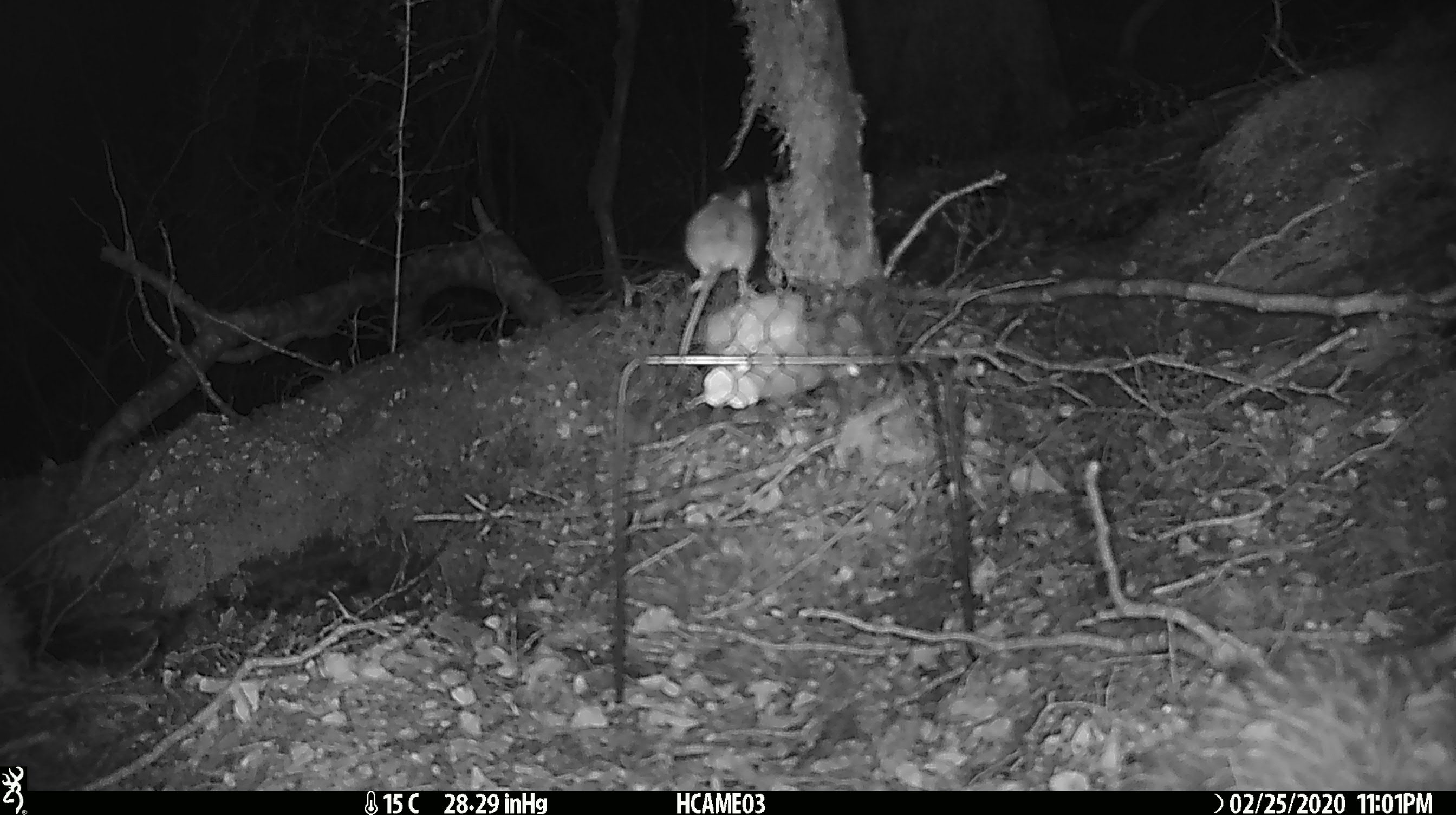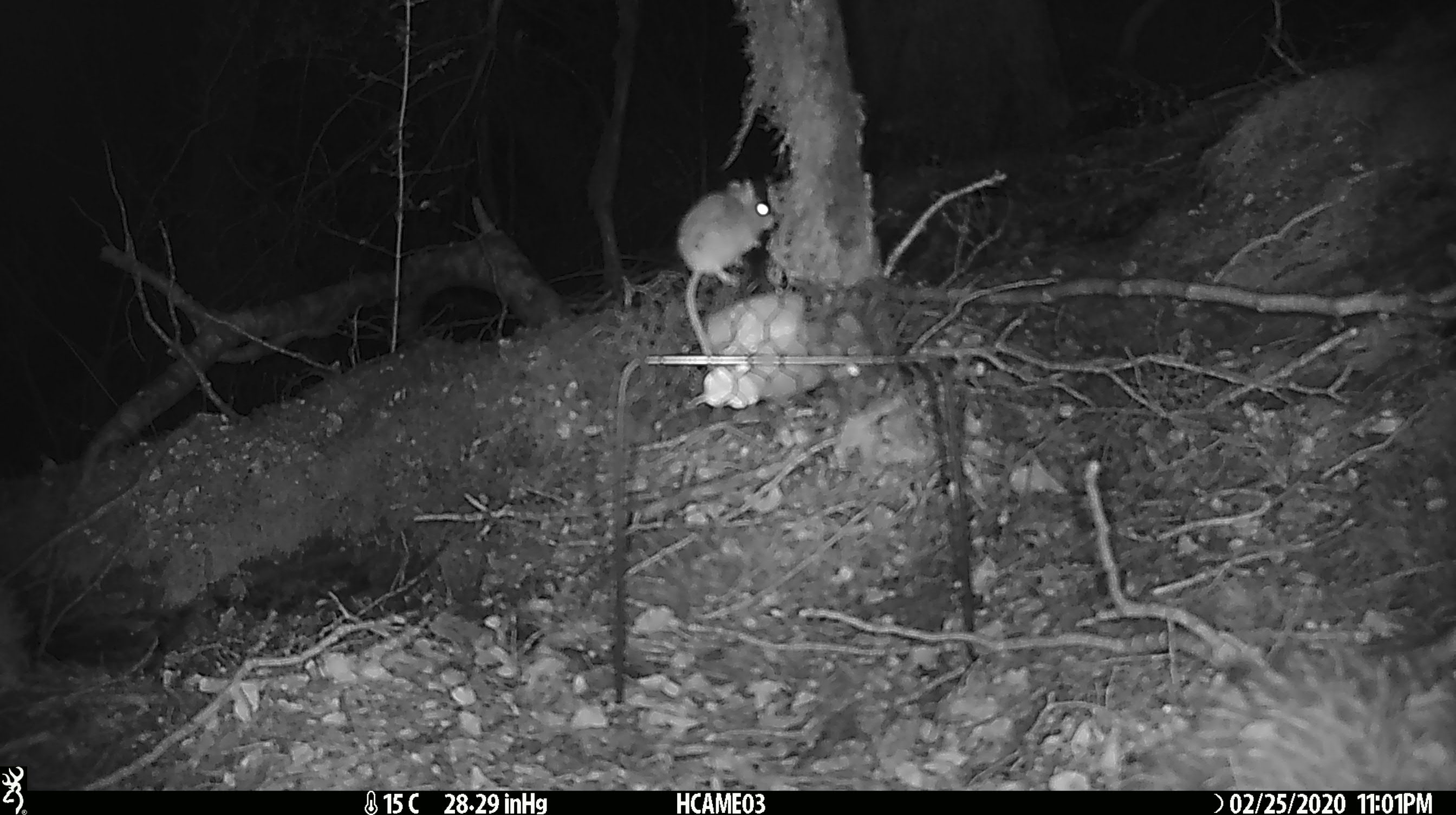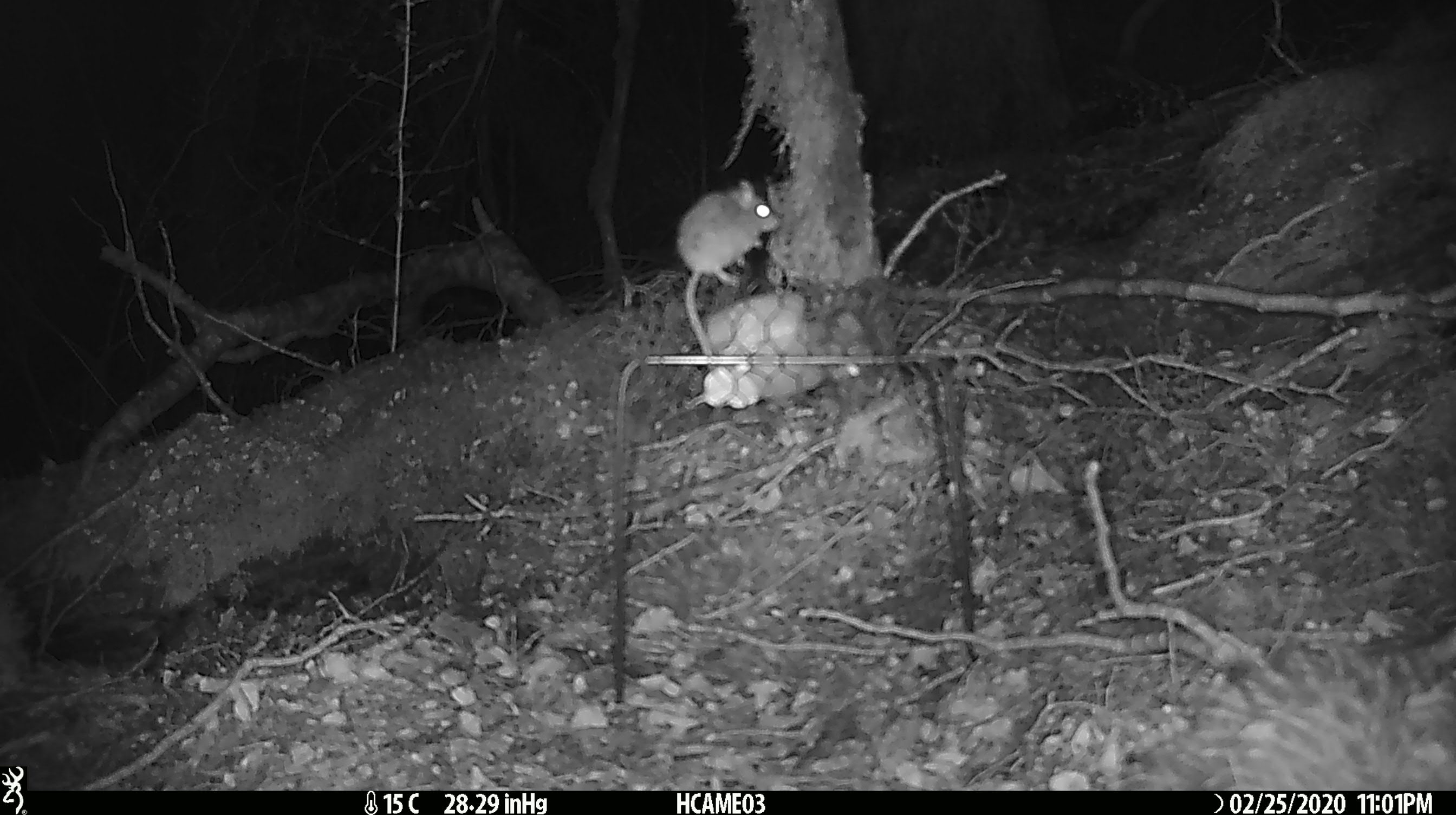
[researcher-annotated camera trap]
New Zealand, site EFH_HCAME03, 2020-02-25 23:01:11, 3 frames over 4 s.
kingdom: Animalia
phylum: Chordata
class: Mammalia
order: Rodentia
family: Muridae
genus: Mus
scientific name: Mus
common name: mouse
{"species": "mouse (Mus)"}